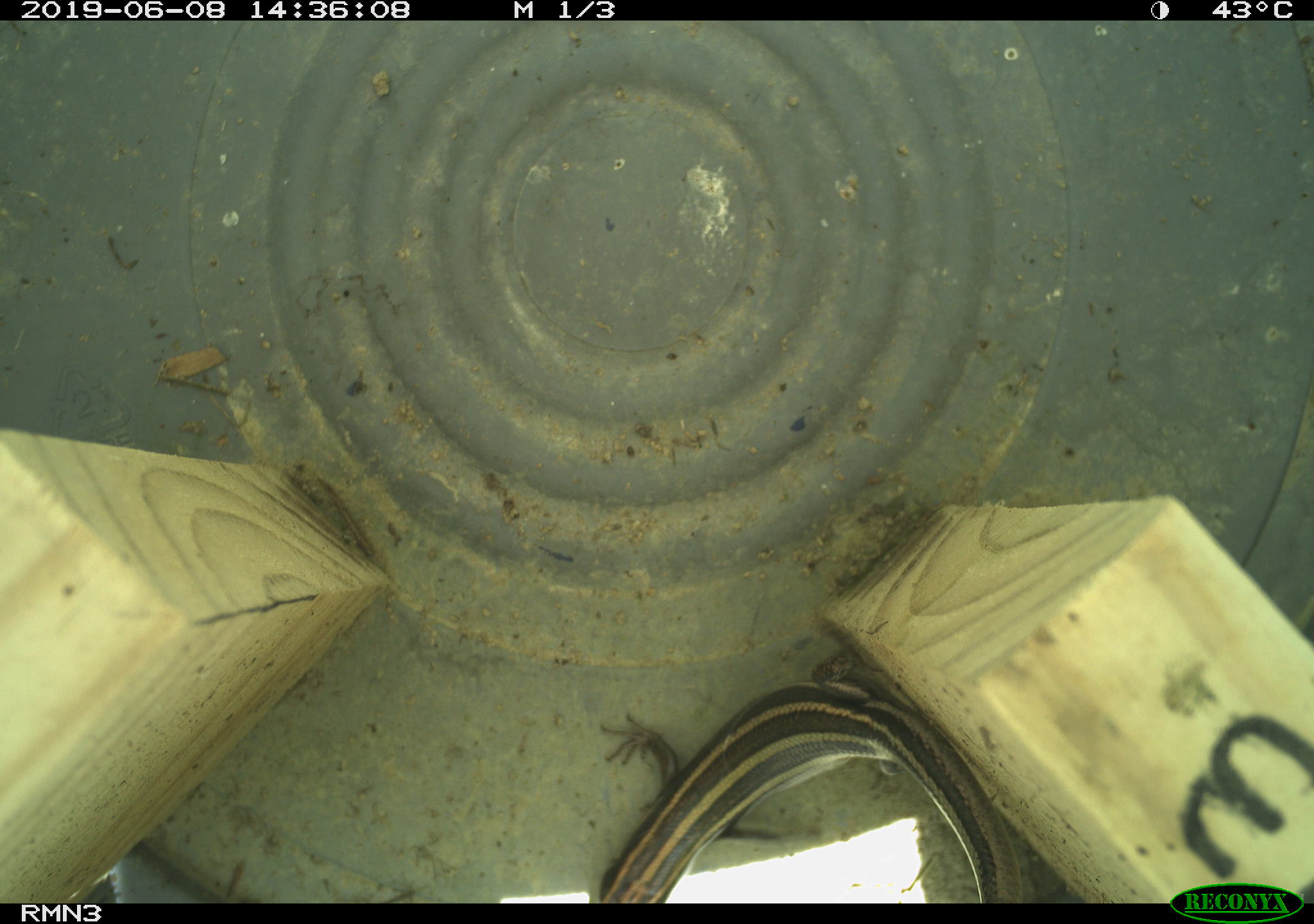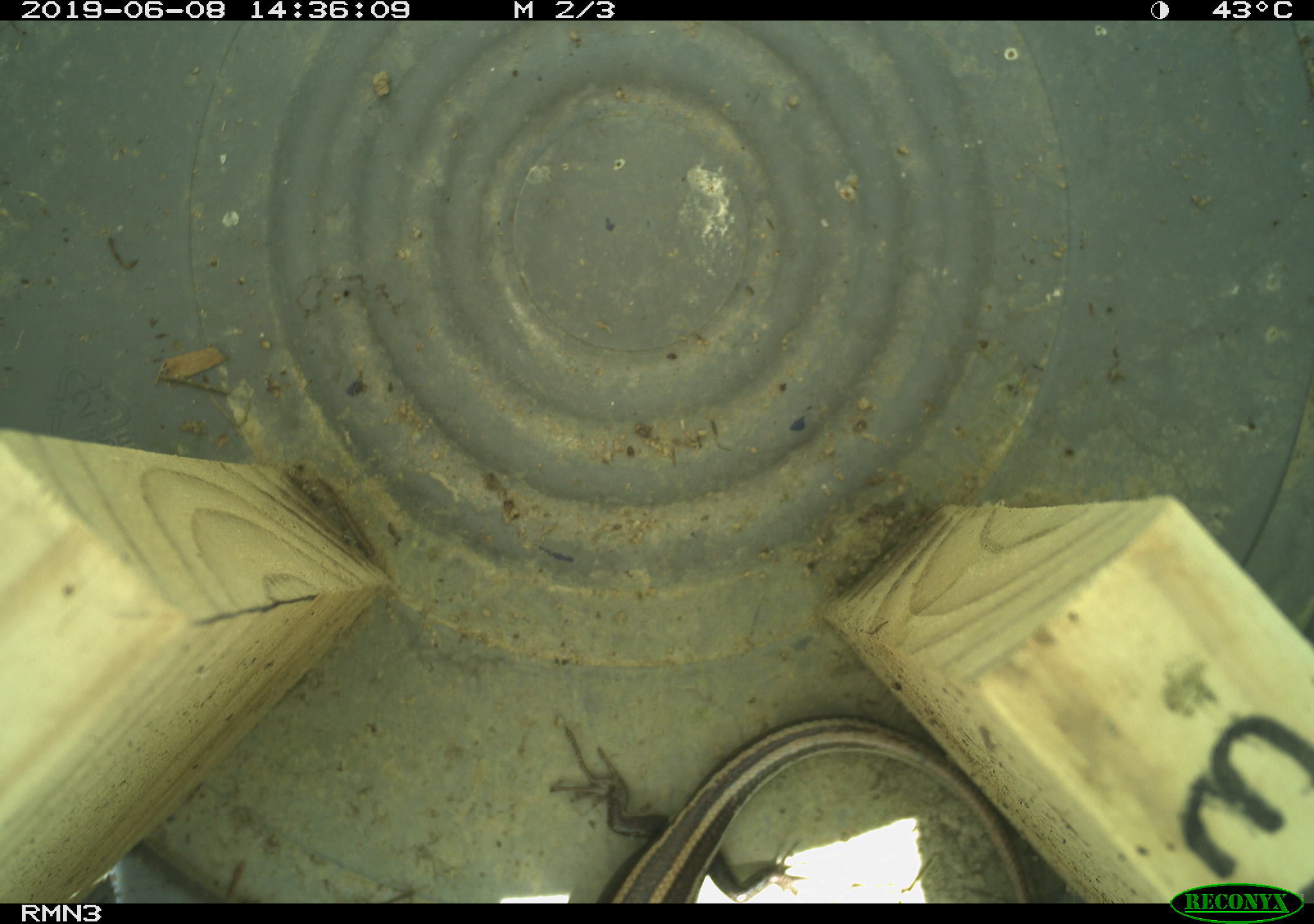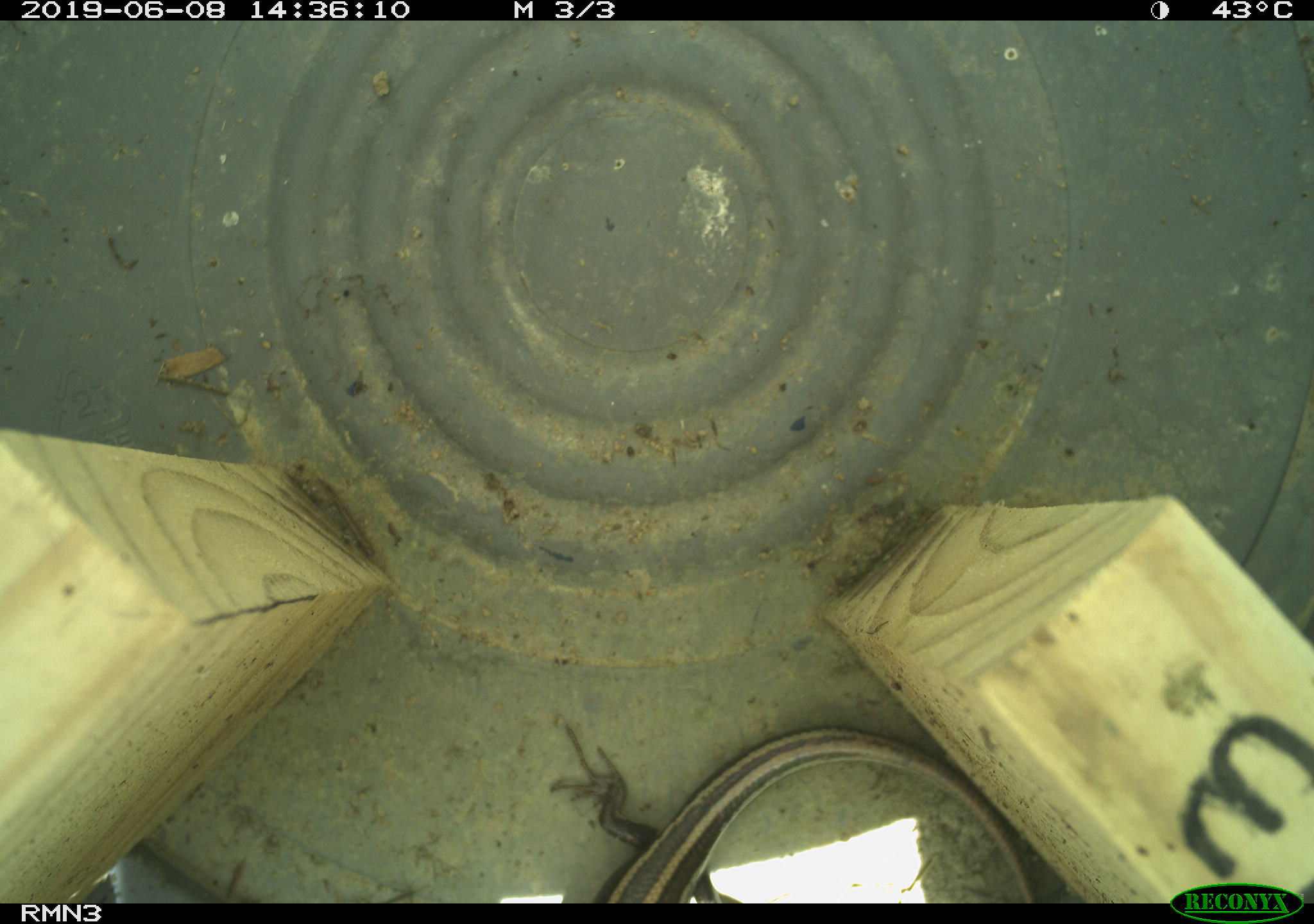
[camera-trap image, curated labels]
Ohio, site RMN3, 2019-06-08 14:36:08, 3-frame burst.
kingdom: Animalia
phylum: Chordata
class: Reptilia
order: Squamata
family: Scincidae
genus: Plestiodon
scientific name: Plestiodon fasciatus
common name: common five-lined skink